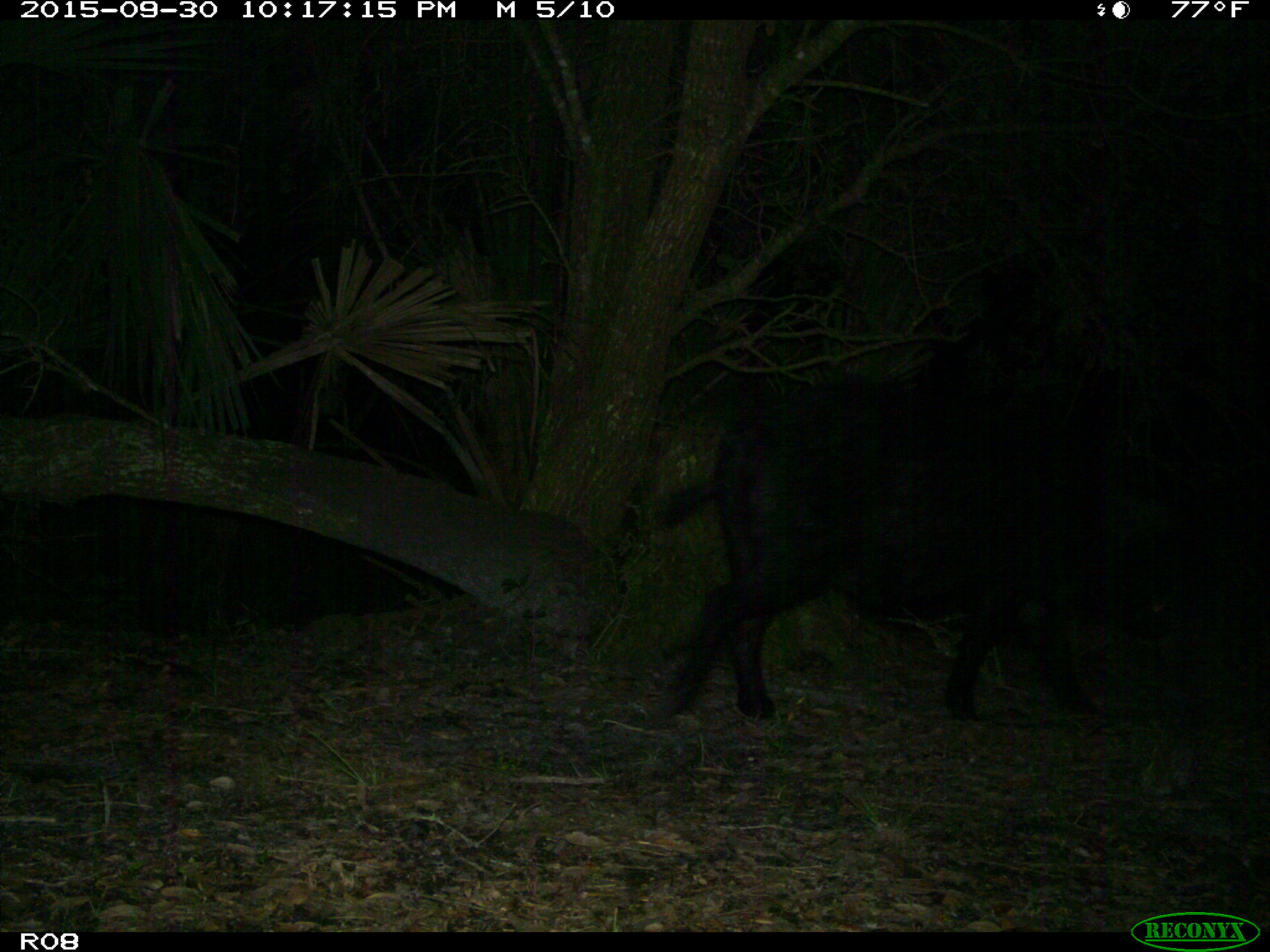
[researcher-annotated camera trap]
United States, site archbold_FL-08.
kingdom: Animalia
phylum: Chordata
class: Mammalia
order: Artiodactyla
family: Suidae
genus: Sus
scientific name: Sus scrofa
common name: wild boar